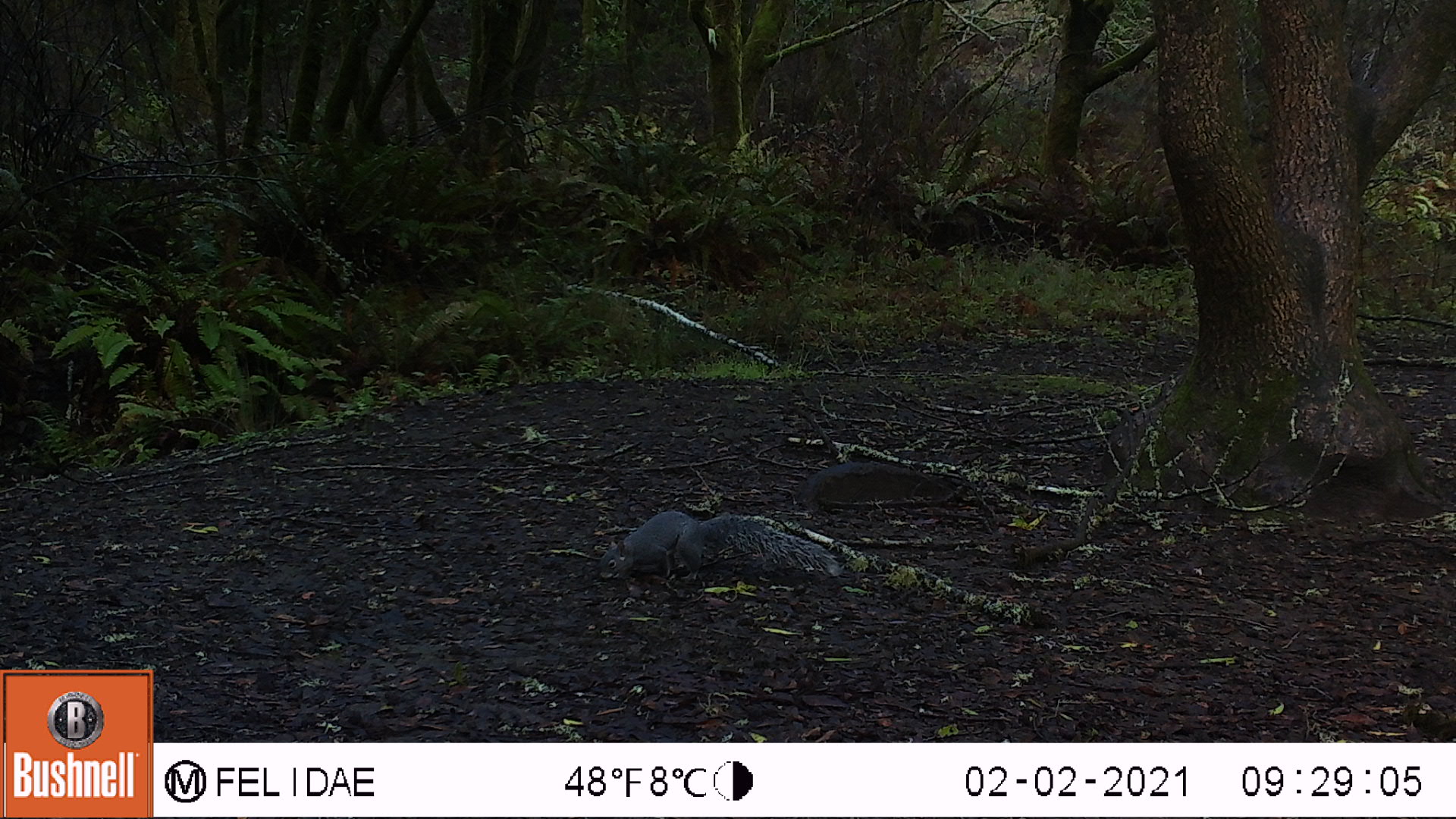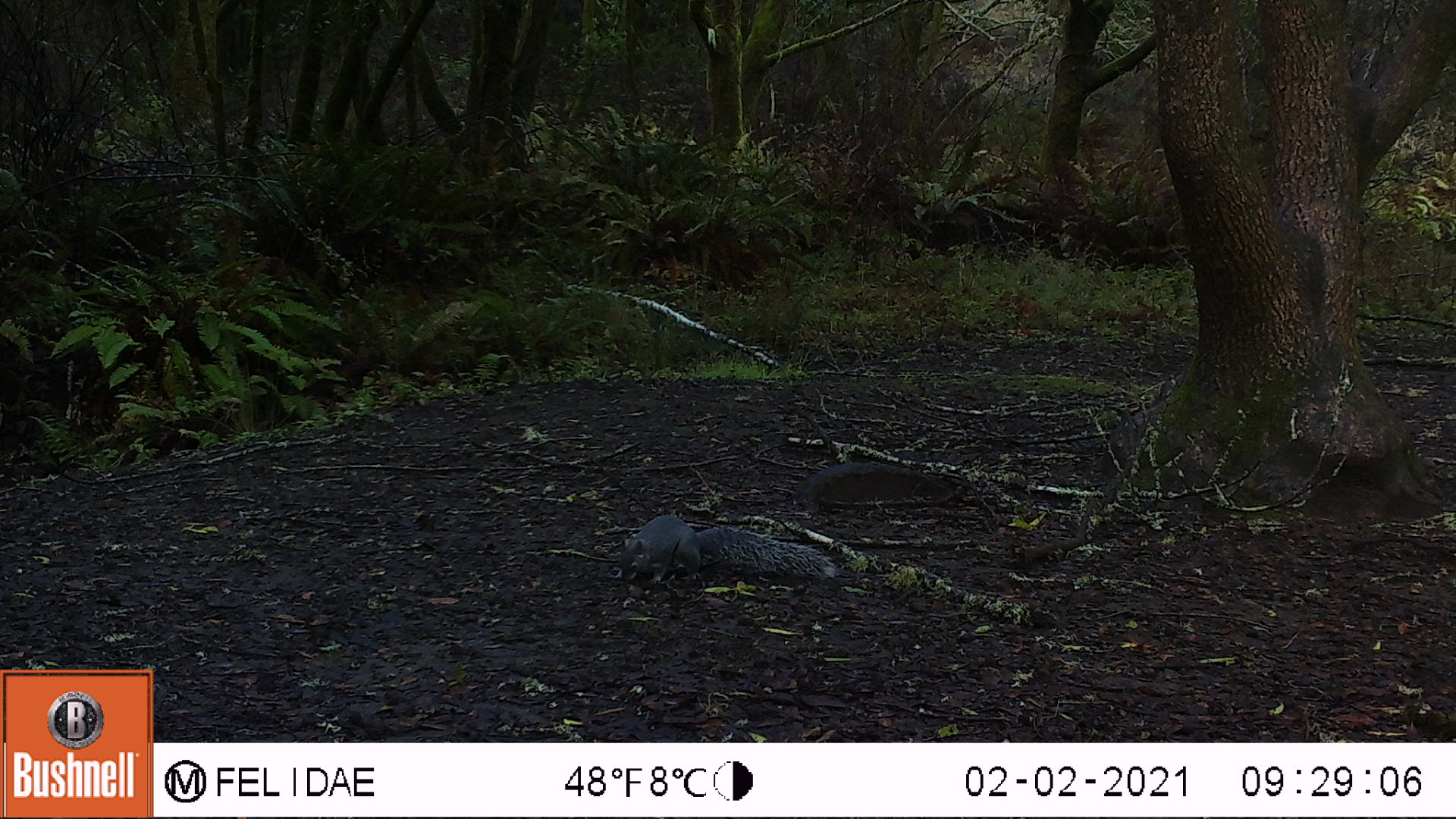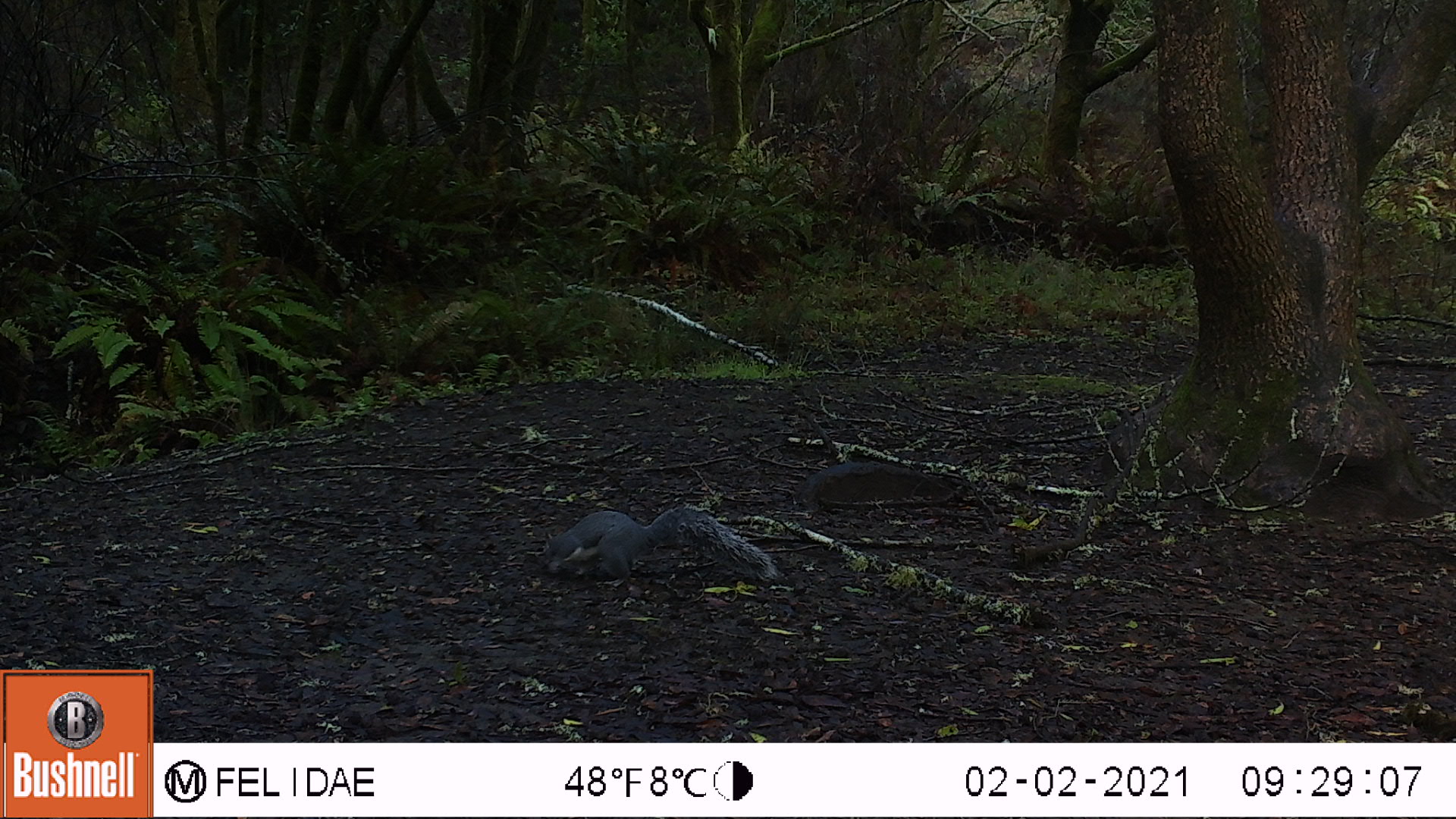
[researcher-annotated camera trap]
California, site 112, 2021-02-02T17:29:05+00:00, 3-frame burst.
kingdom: Animalia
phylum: Chordata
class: Mammalia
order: Rodentia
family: Sciuridae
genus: Sciurus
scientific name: Sciurus griseus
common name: western gray squirrel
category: western grey squirrel